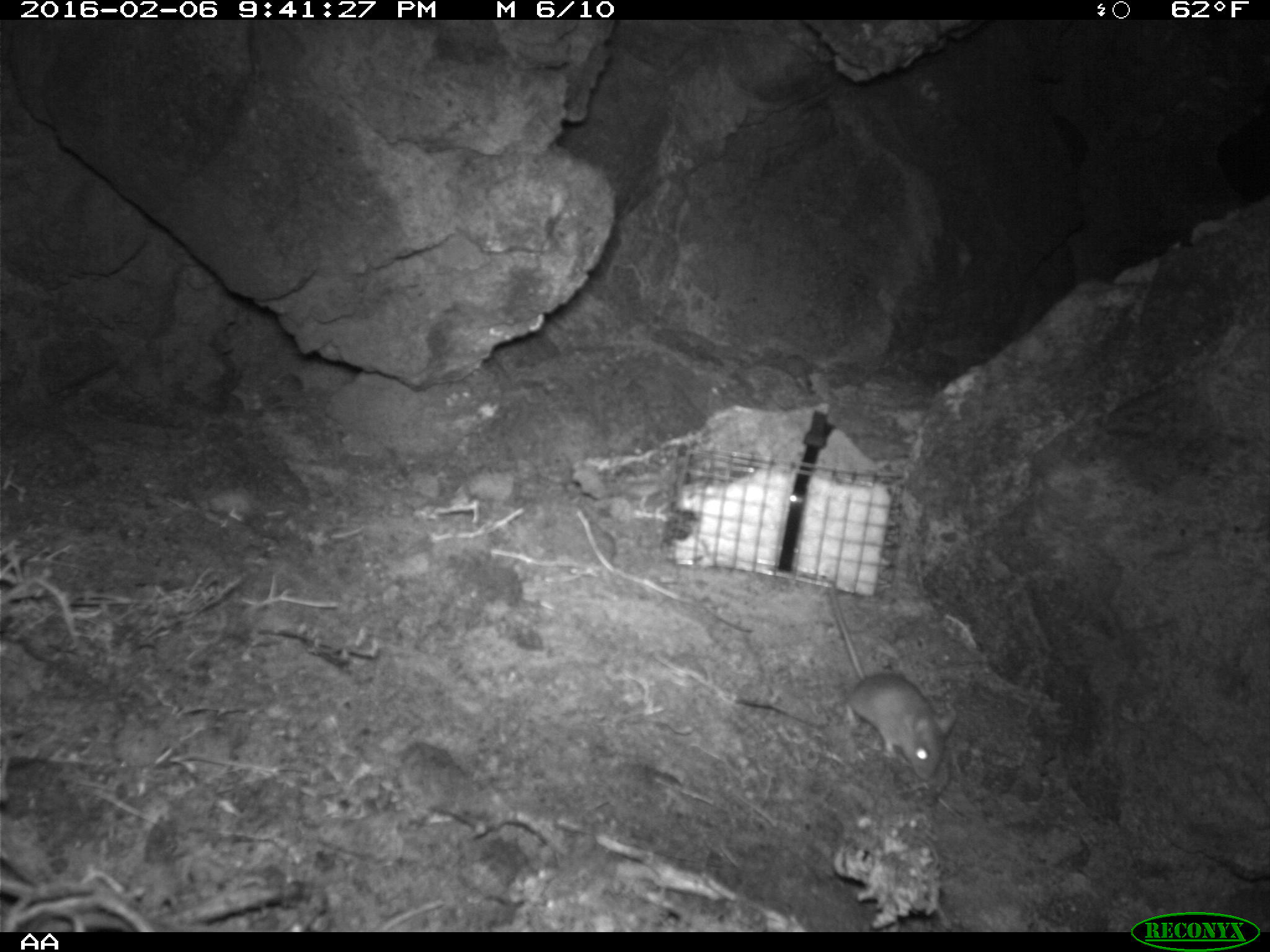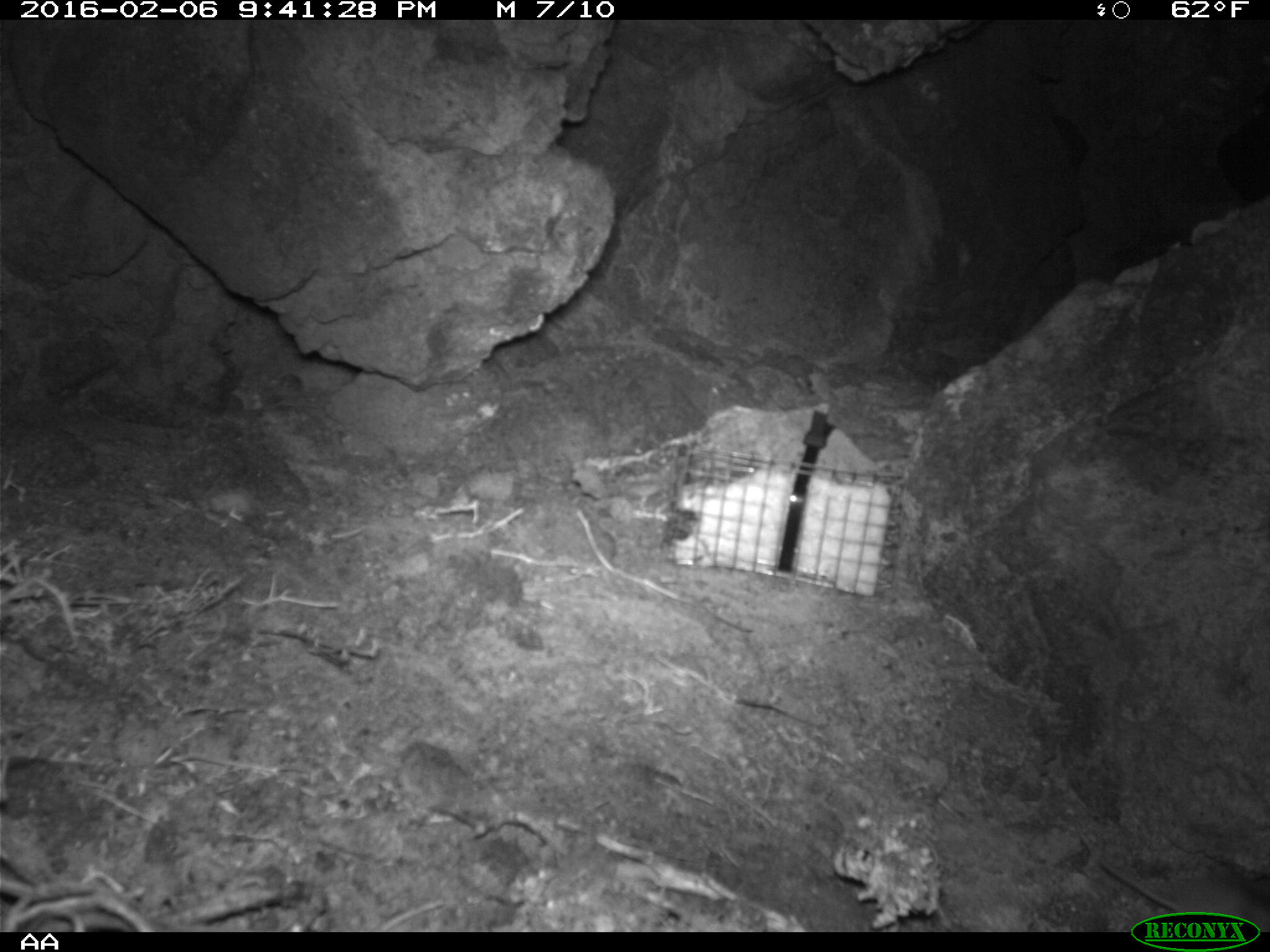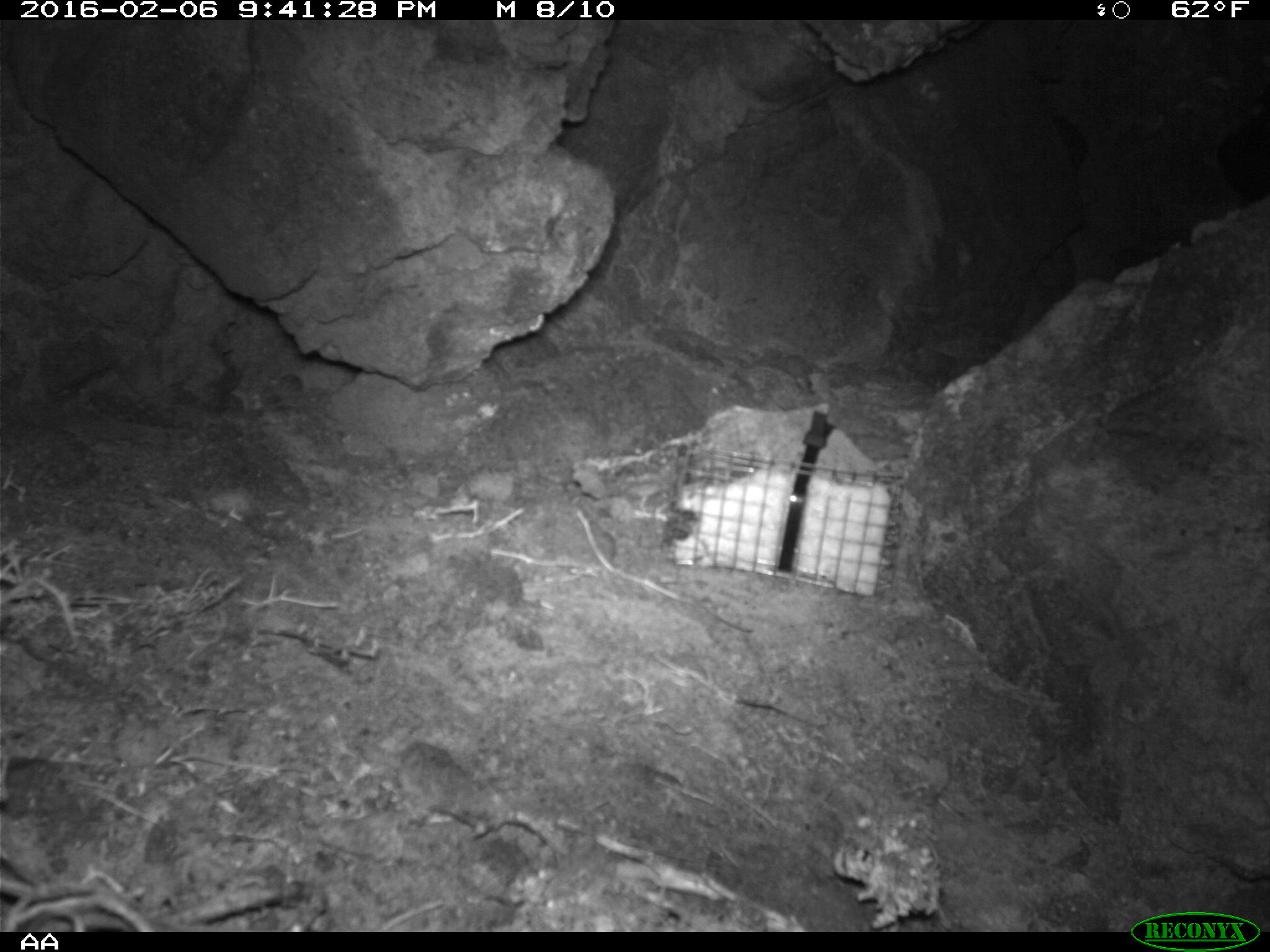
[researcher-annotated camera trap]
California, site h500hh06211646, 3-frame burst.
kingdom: Animalia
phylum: Chordata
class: Mammalia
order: Rodentia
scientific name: Rodentia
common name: rodent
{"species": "rodent (Rodentia)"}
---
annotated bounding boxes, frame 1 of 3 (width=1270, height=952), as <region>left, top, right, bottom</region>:
rodent: <region>821, 579, 957, 782</region>